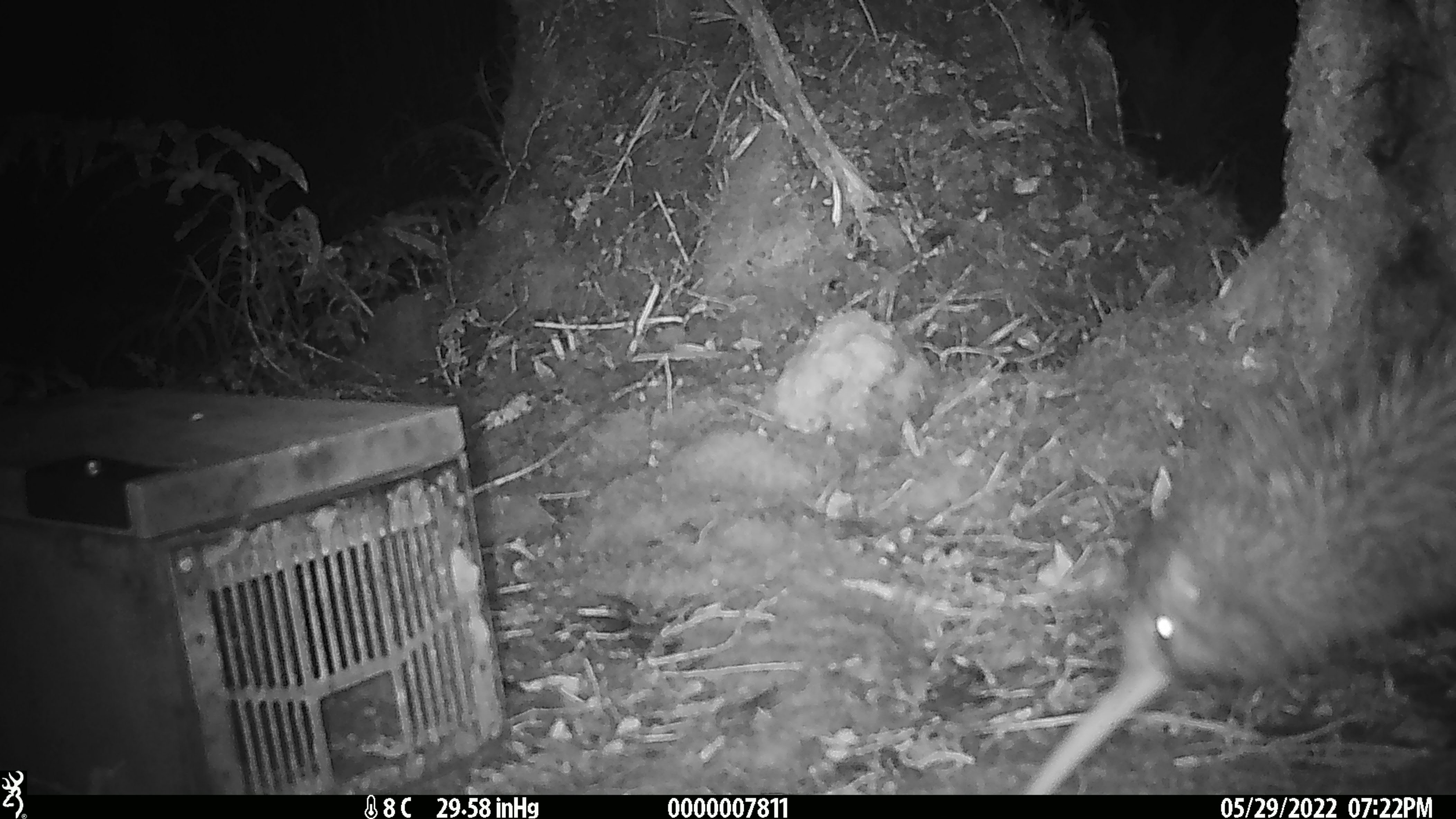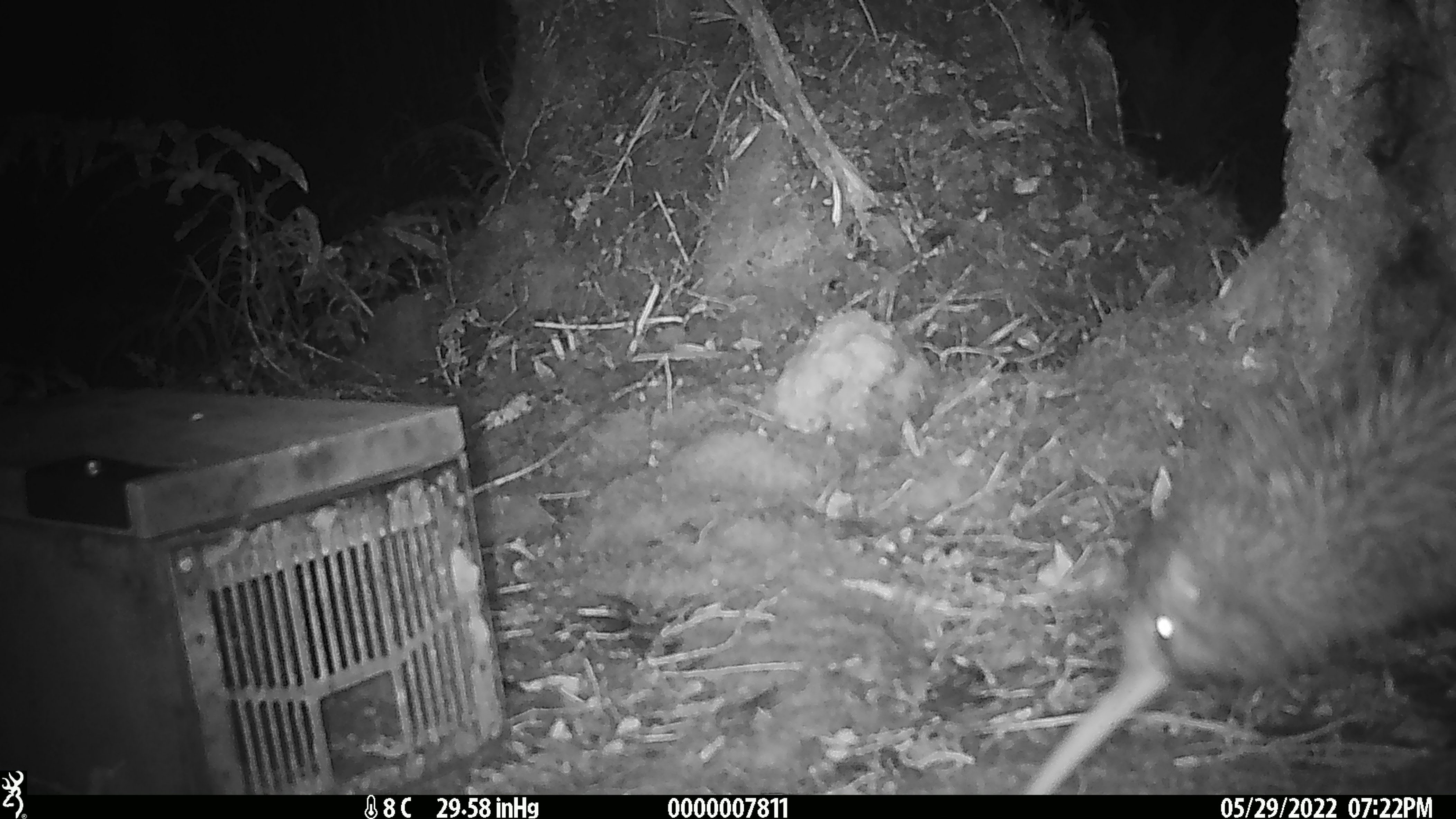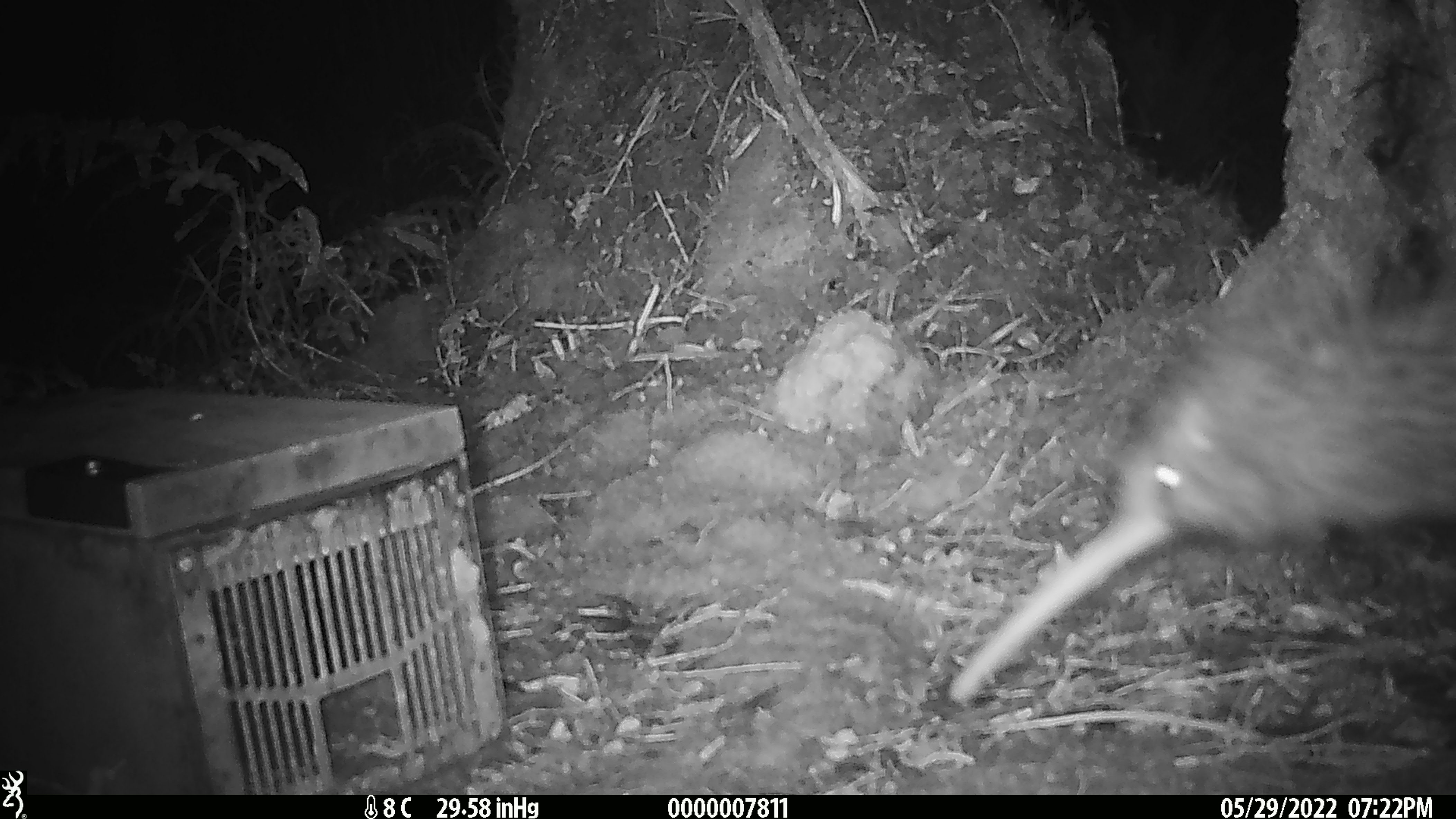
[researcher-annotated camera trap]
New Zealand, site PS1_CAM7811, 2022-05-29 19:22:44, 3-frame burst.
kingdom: Animalia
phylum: Chordata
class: Aves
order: Apterygiformes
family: Apterygidae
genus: Apteryx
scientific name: Apteryx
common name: kiwi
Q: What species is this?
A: Kiwi (Apteryx).